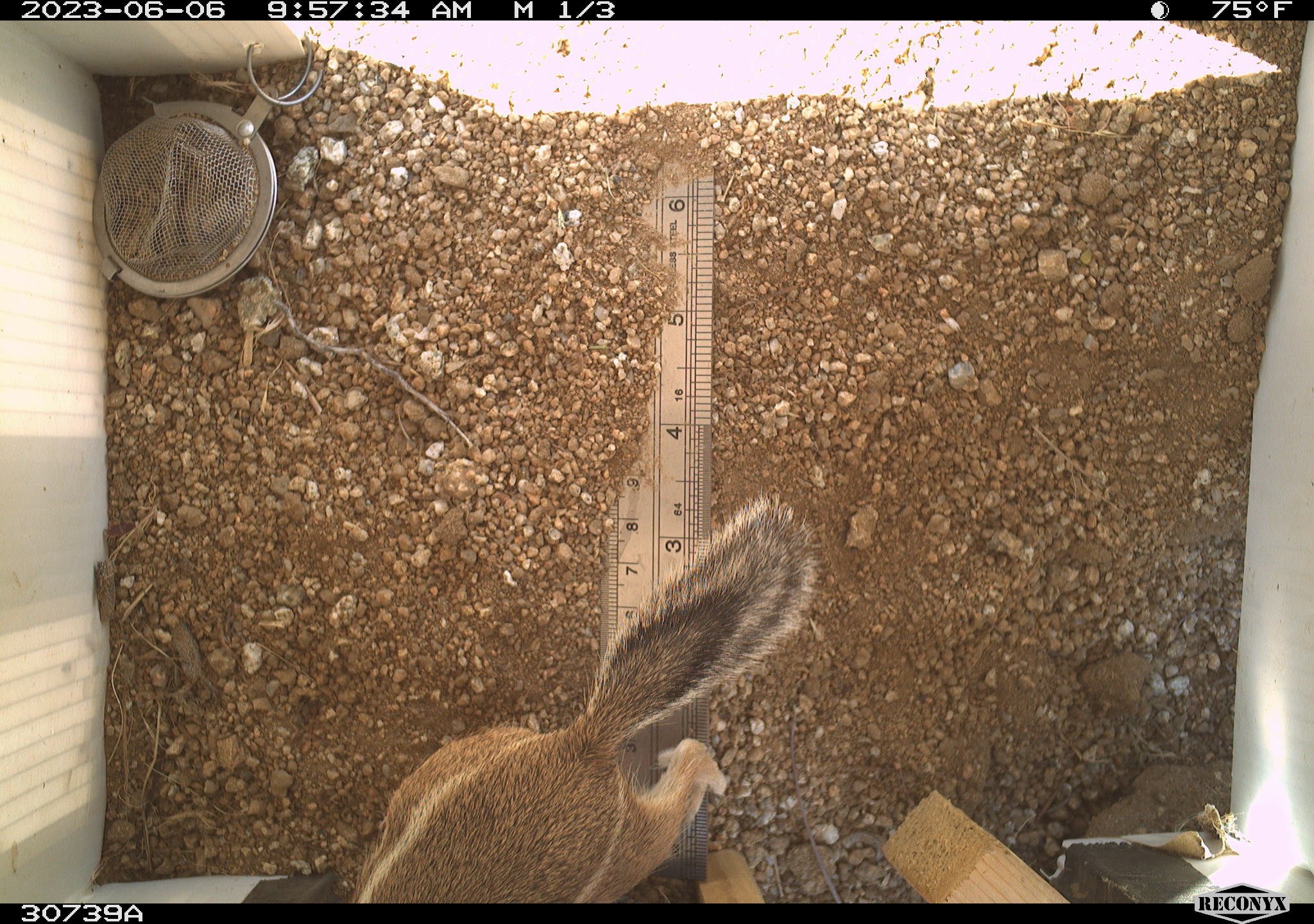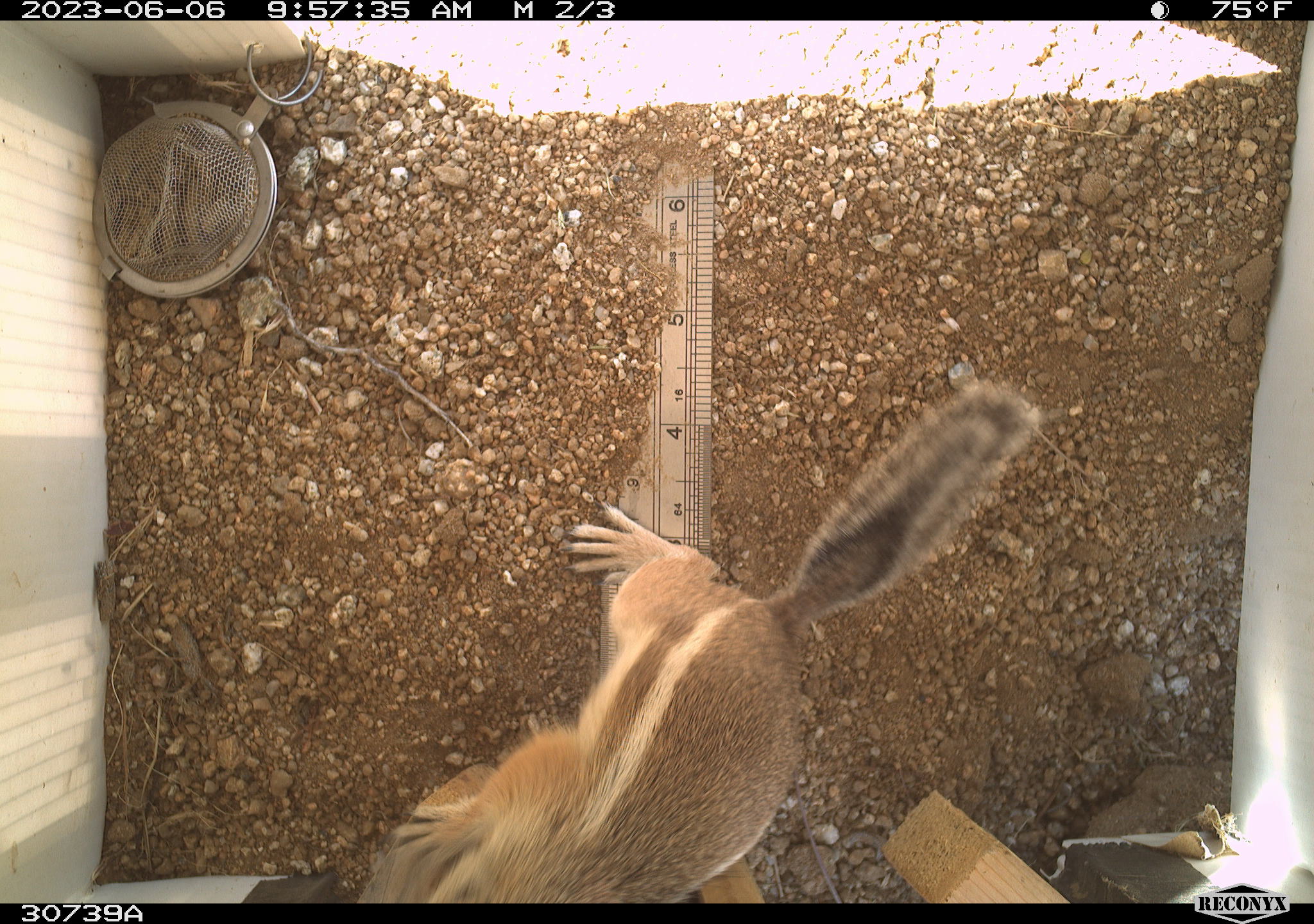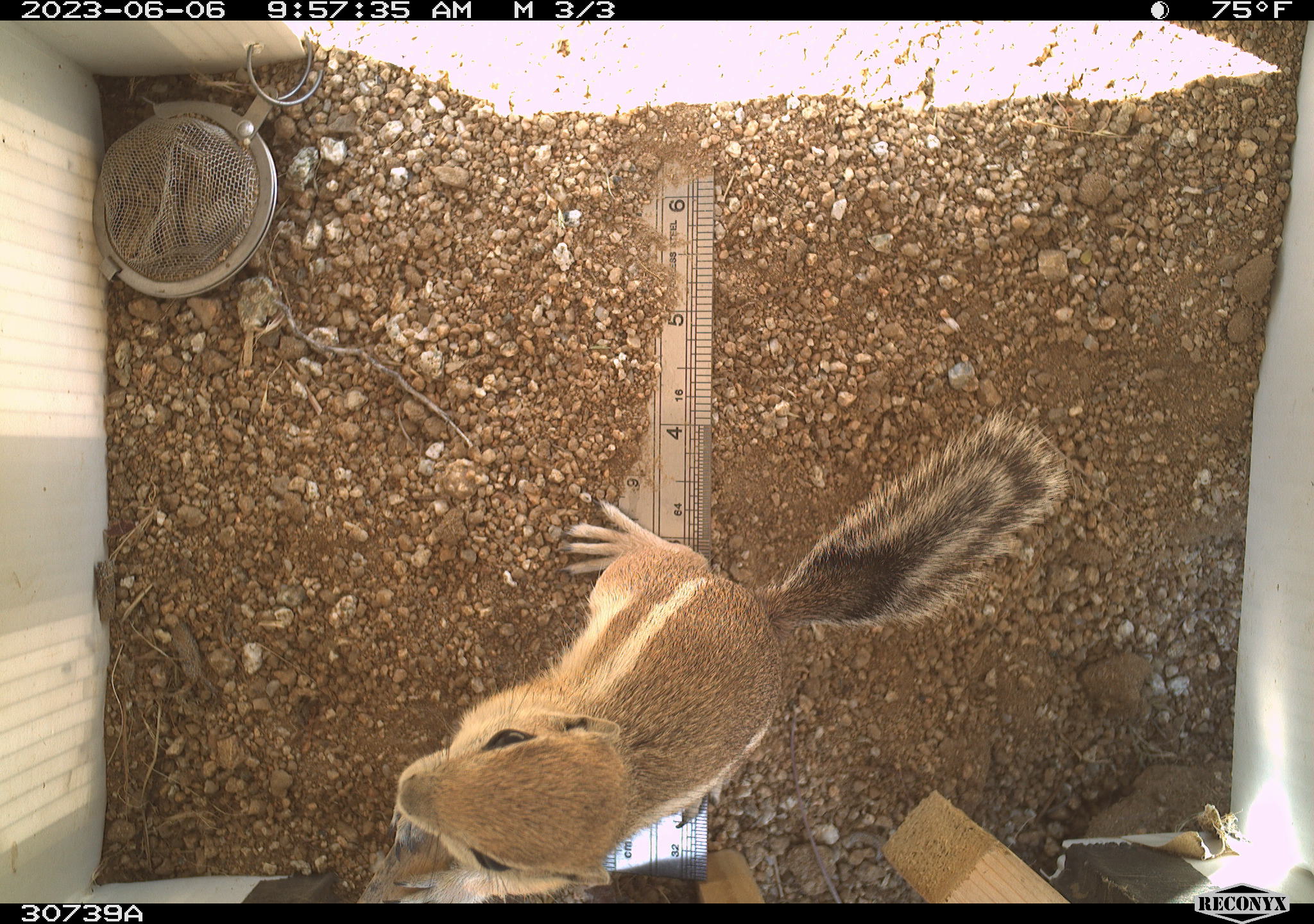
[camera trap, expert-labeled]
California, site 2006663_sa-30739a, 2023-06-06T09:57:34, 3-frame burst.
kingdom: Animalia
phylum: Chordata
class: Mammalia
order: Rodentia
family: Sciuridae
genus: Ammospermophilus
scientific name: Ammospermophilus leucurus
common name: white-tailed antelope squirrel